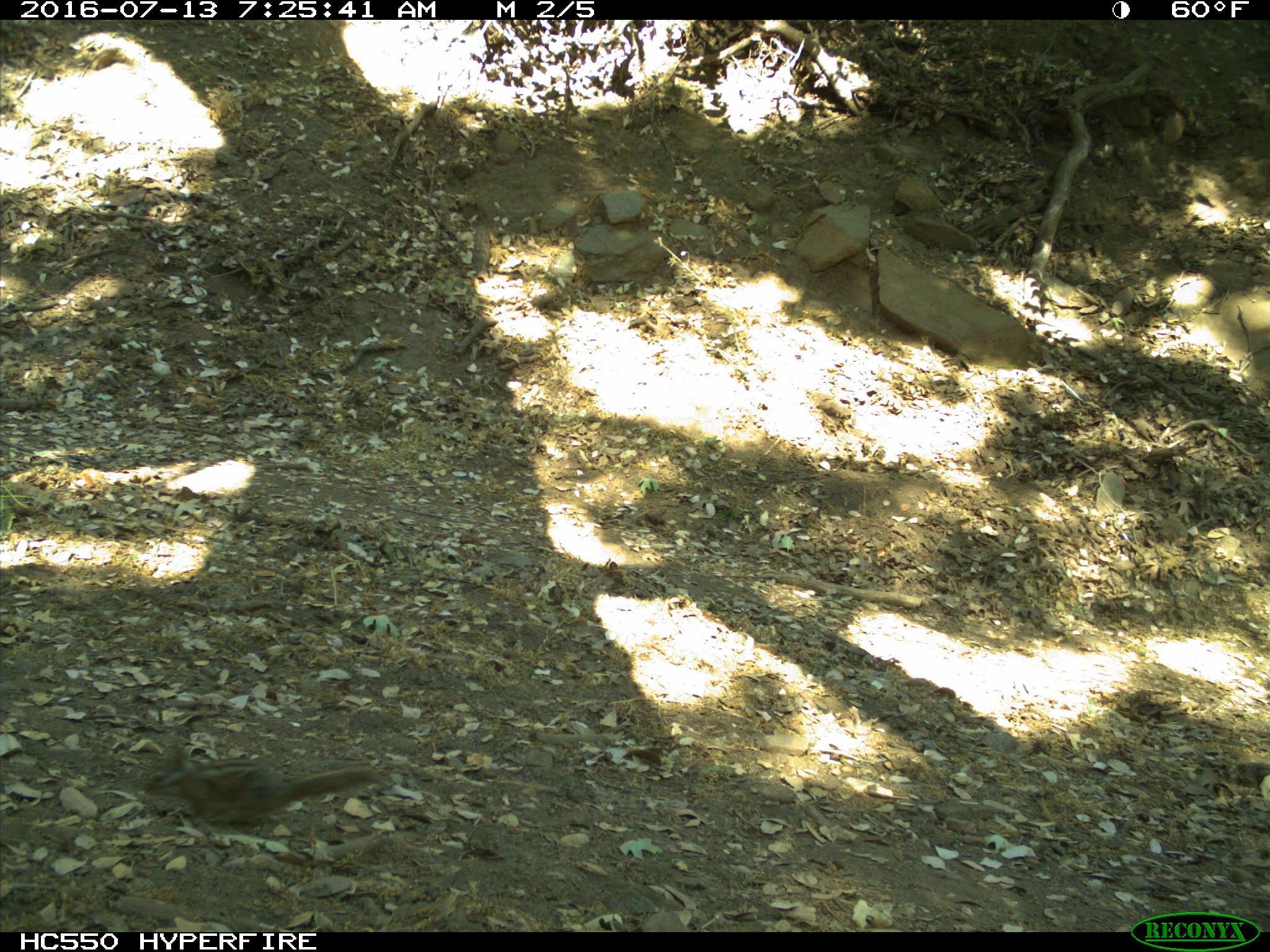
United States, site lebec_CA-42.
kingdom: Animalia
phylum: Chordata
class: Mammalia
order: Rodentia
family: Sciuridae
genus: Tamias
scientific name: Tamias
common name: chipmunk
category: unidentified chipmunk